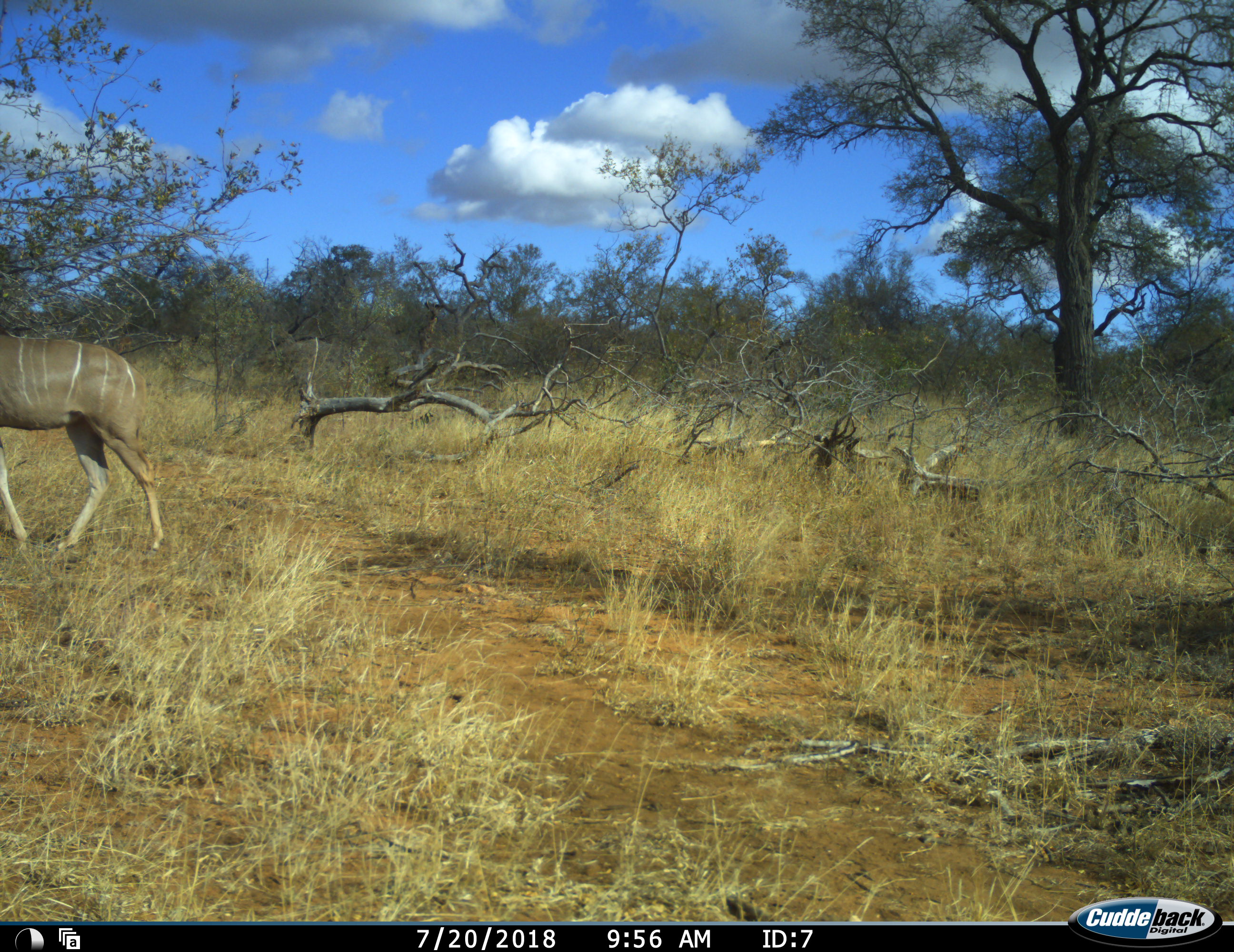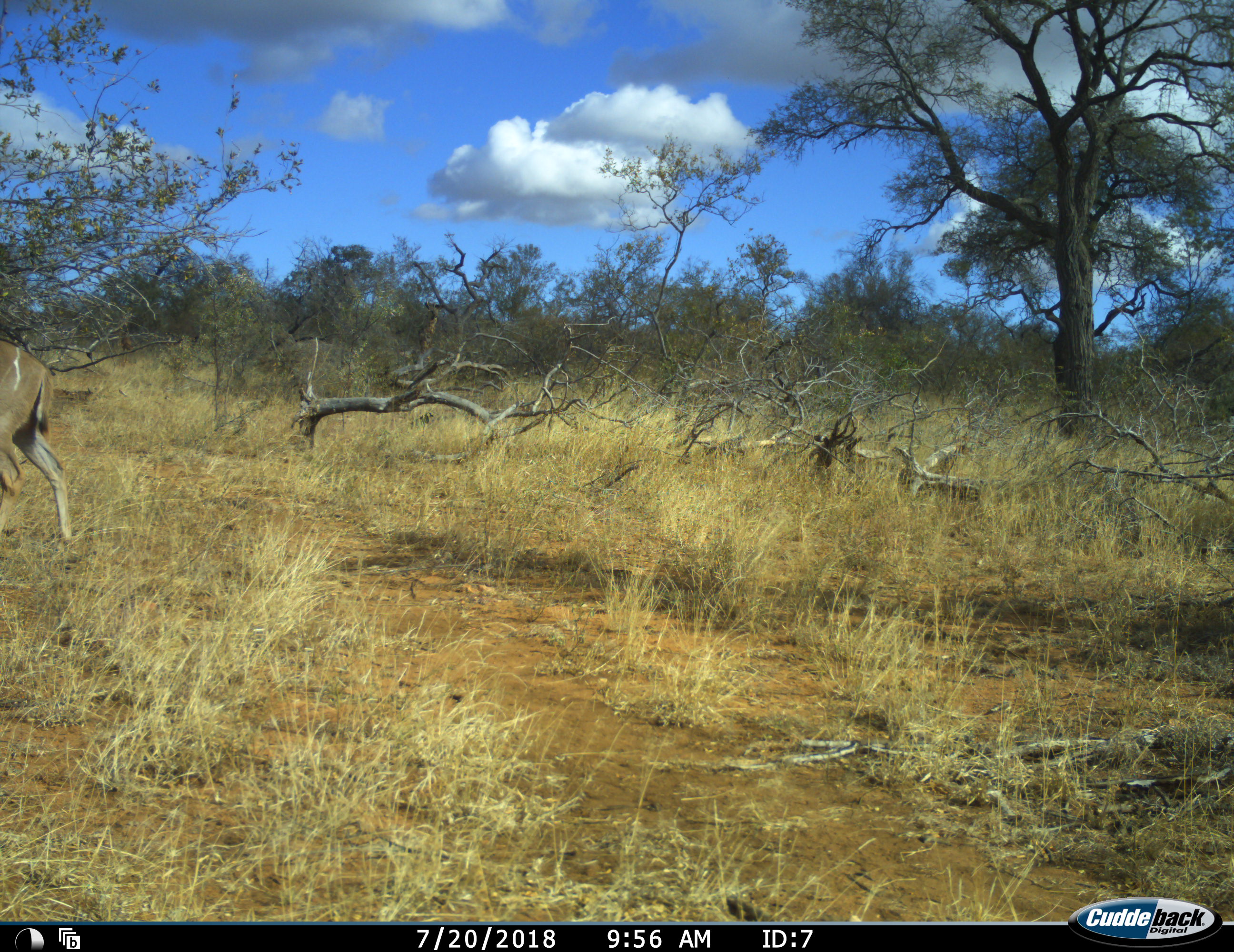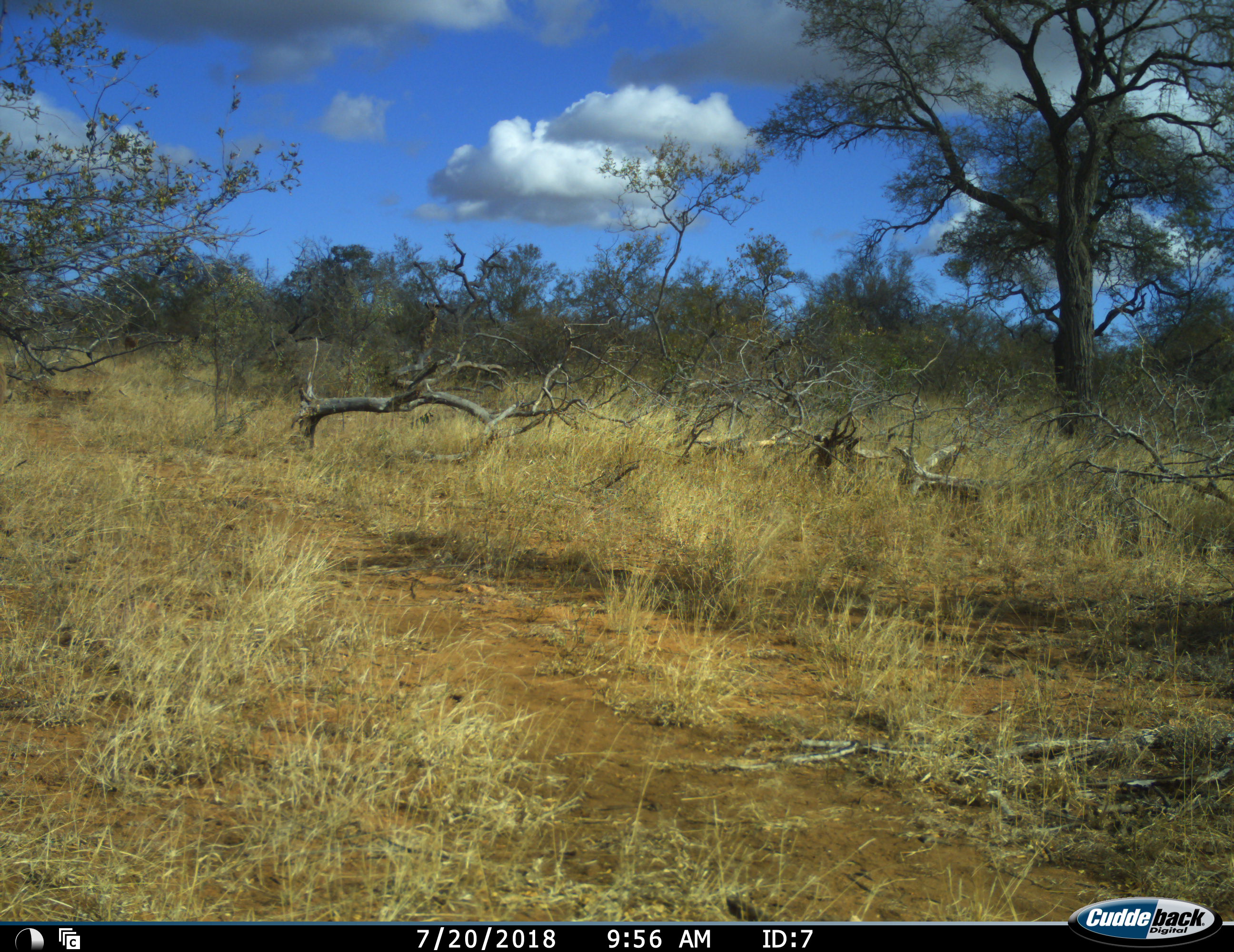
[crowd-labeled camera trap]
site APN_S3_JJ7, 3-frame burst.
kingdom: Animalia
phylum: Chordata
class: Mammalia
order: Artiodactyla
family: Bovidae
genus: Tragelaphus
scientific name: Tragelaphus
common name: kudu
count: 1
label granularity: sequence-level